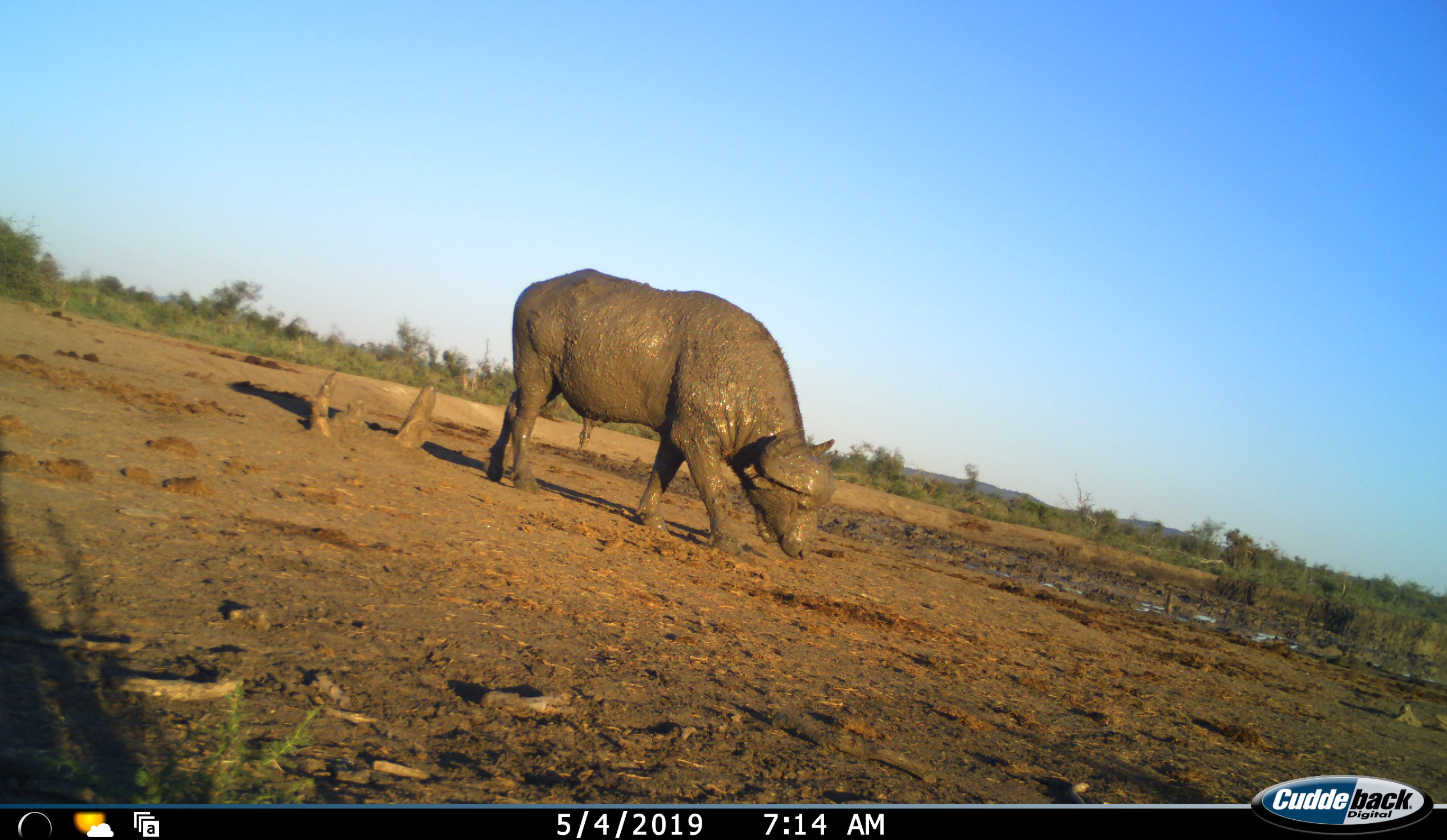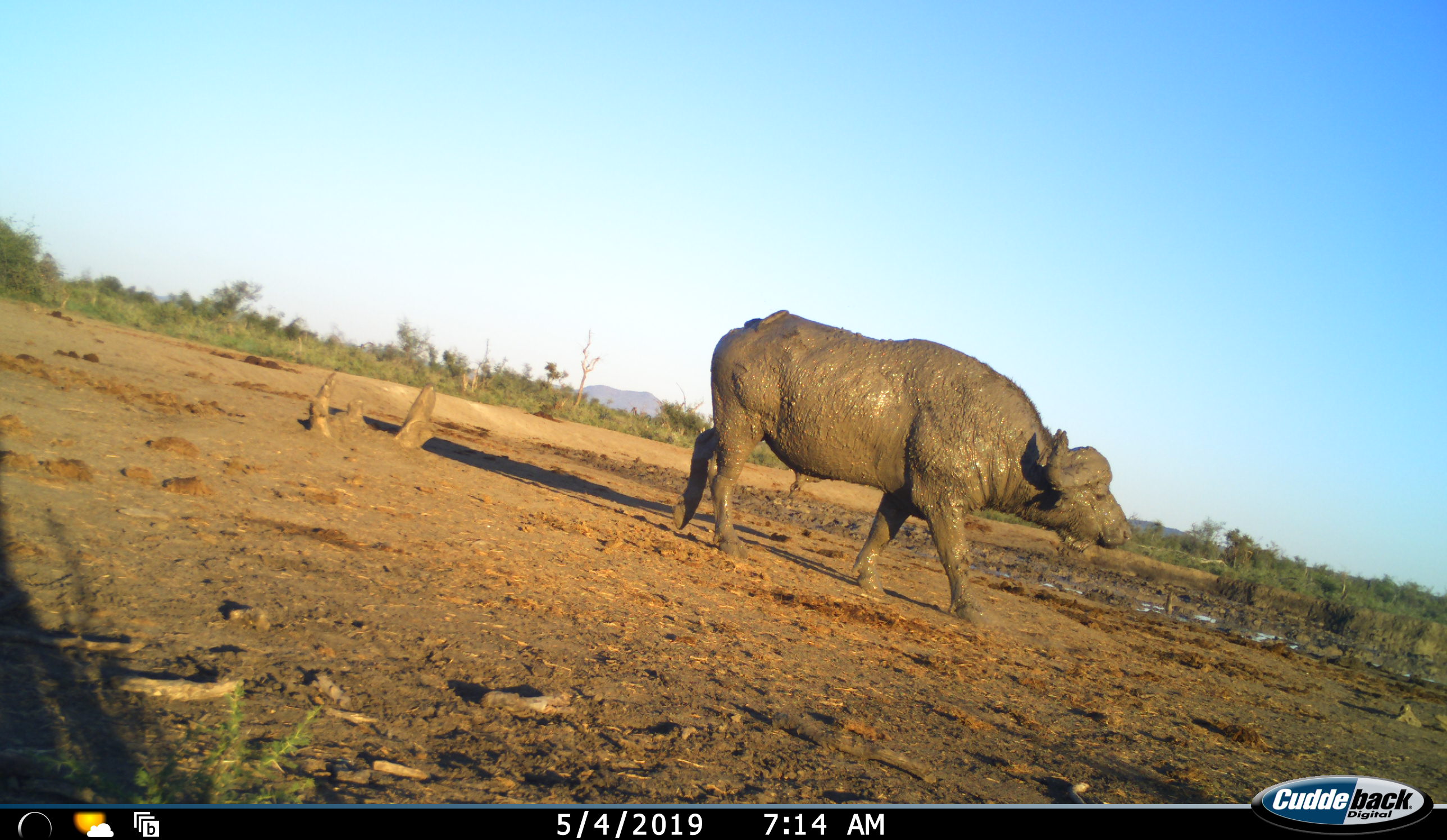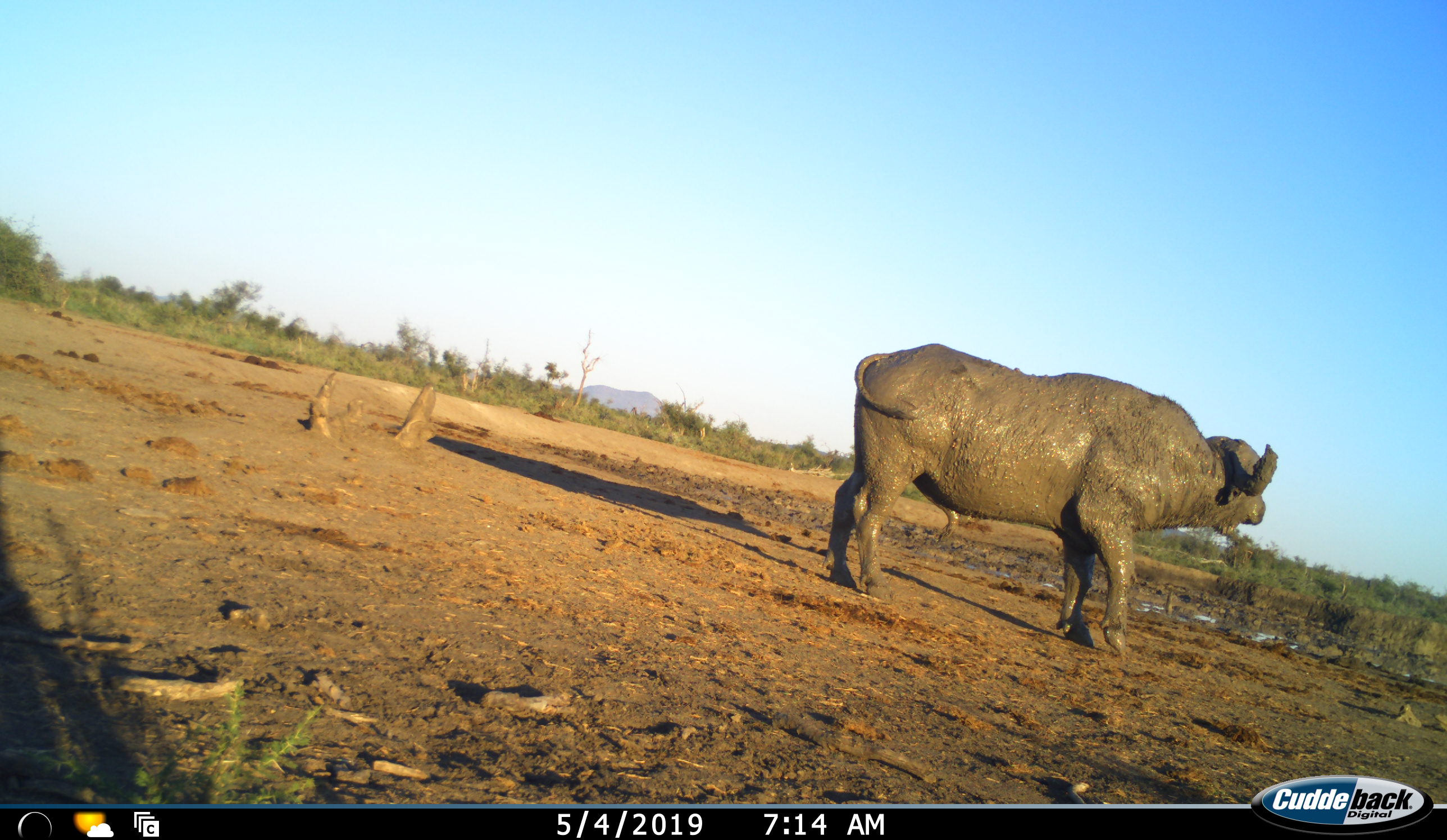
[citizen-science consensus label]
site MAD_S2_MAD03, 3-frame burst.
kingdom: Animalia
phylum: Chordata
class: Mammalia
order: Artiodactyla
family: Bovidae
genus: Syncerus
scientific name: Syncerus caffer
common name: african buffalo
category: buffalo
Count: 1.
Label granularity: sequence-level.